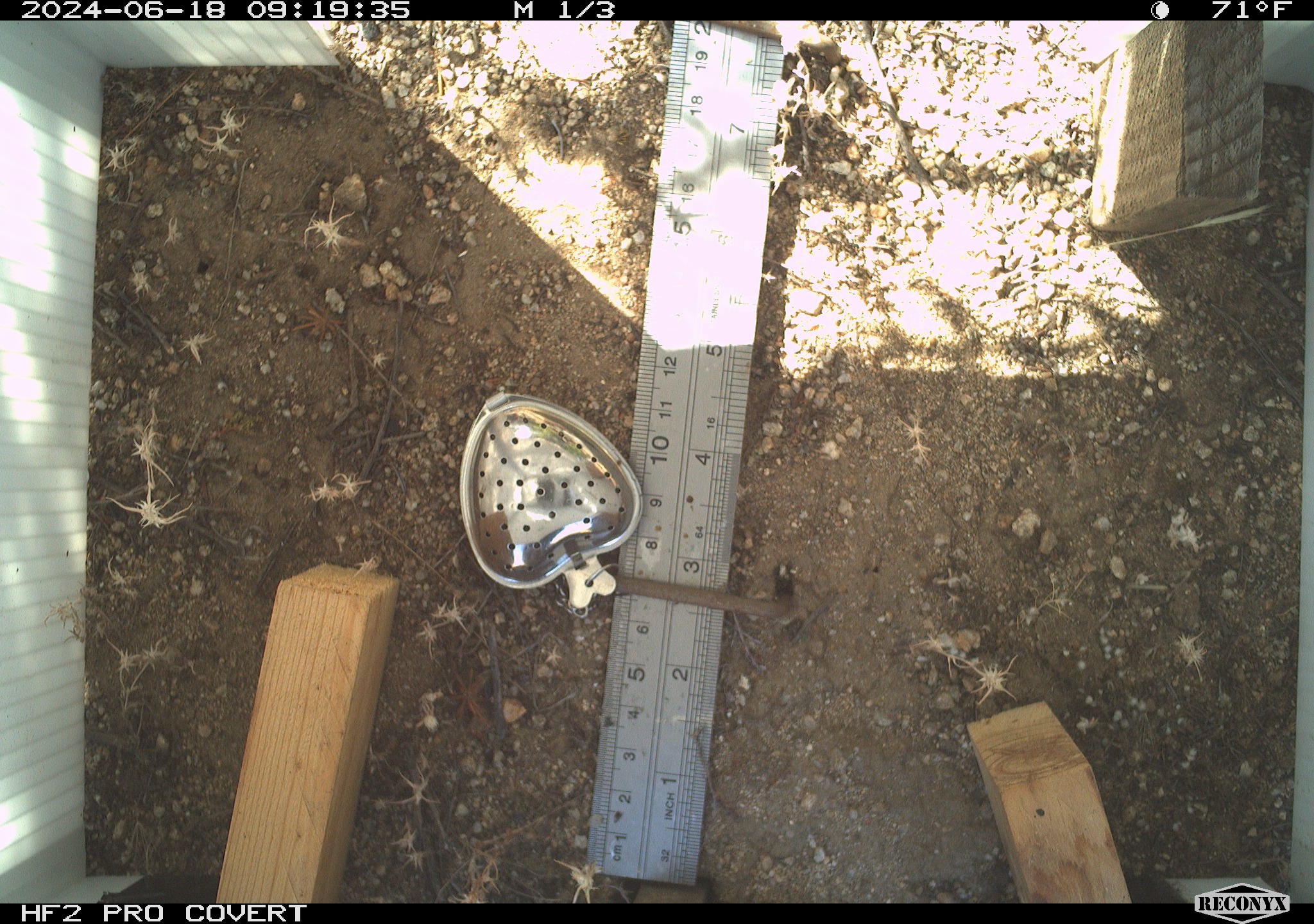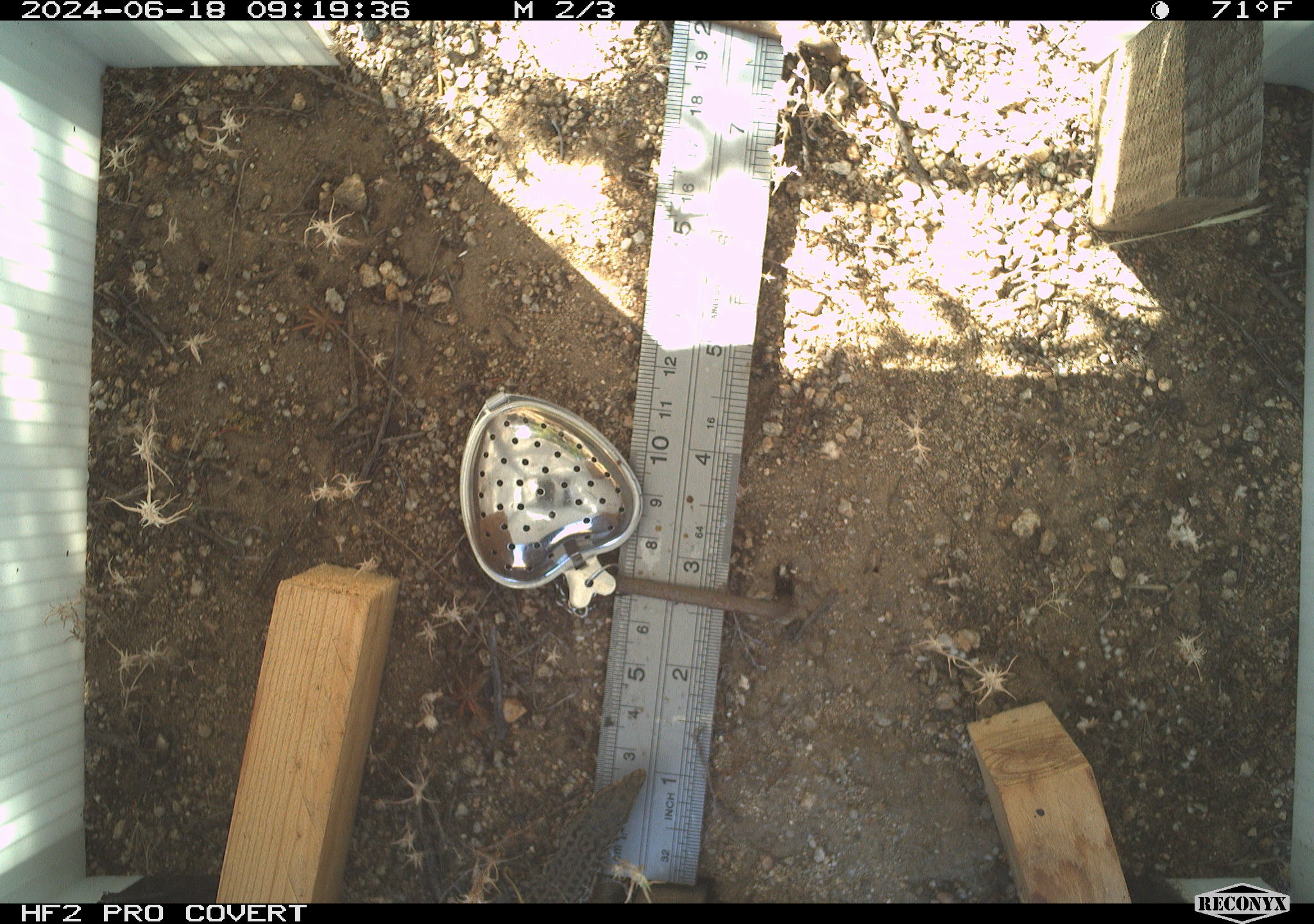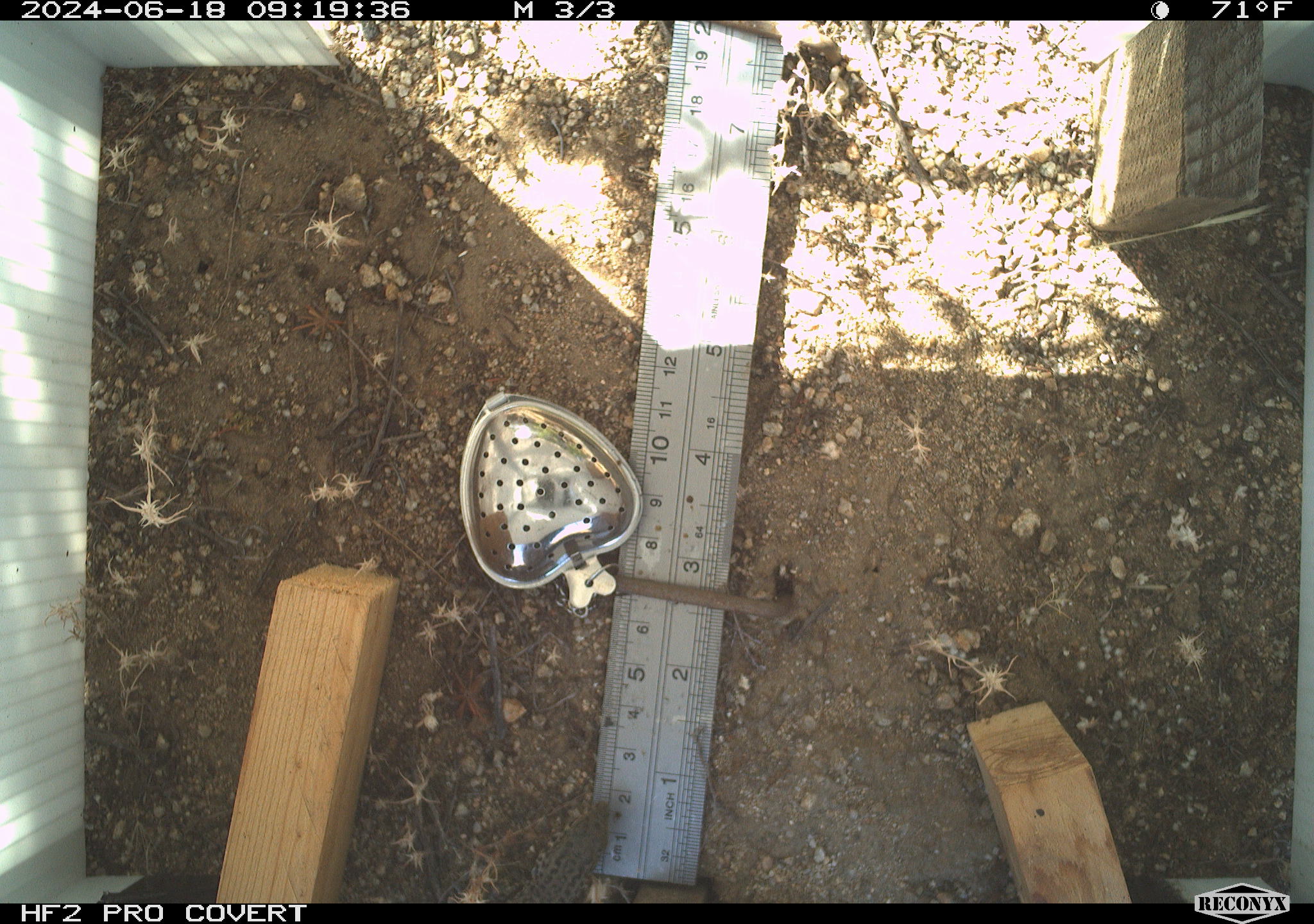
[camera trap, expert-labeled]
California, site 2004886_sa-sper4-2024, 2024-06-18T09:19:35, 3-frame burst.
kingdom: Animalia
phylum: Chordata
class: Reptilia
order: Squamata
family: Teiidae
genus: Aspidoscelis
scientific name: Aspidoscelis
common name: whiptail lizards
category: aspidoscelis species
Aspidoscelis species (whiptail lizards) (Aspidoscelis).